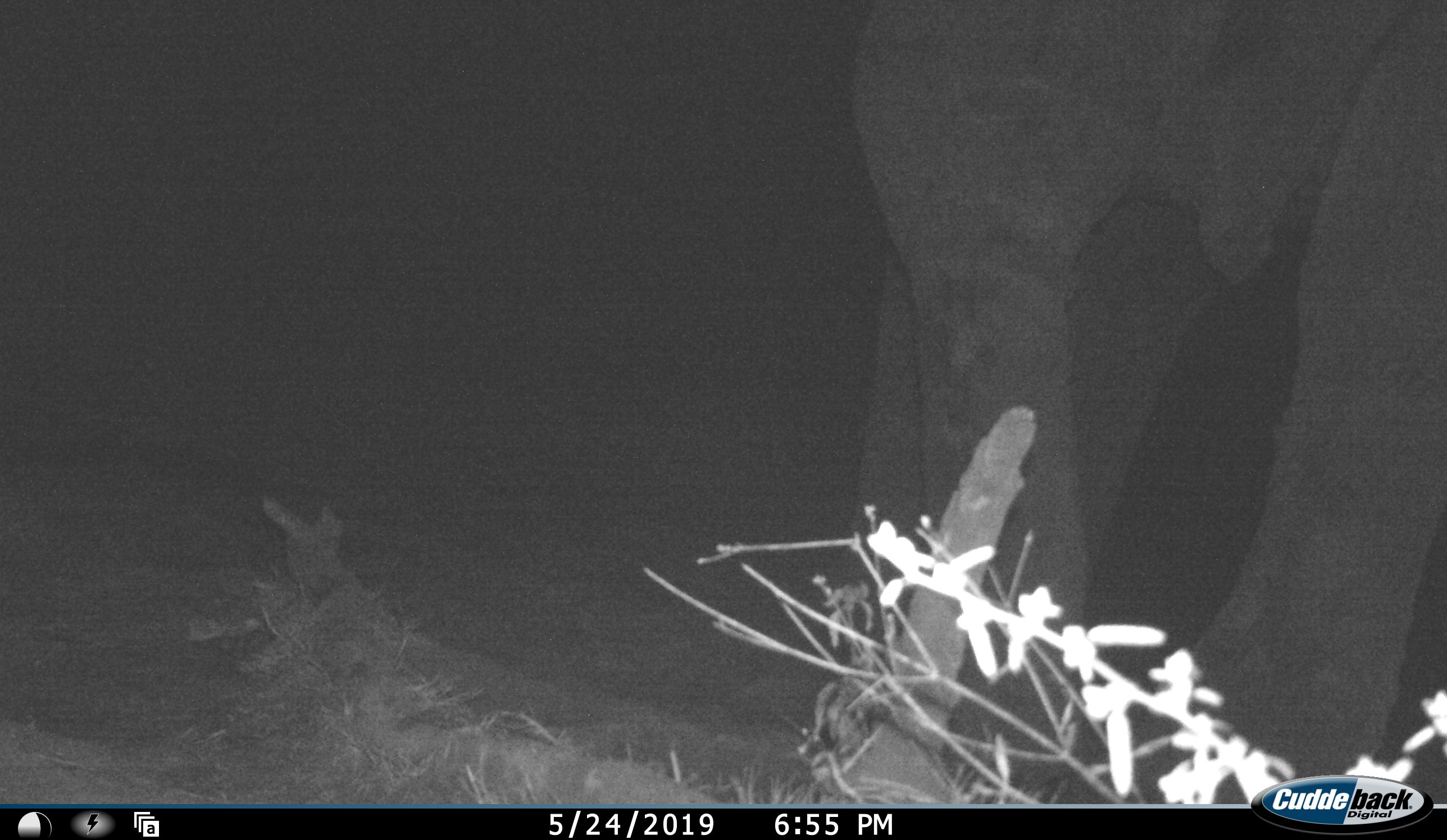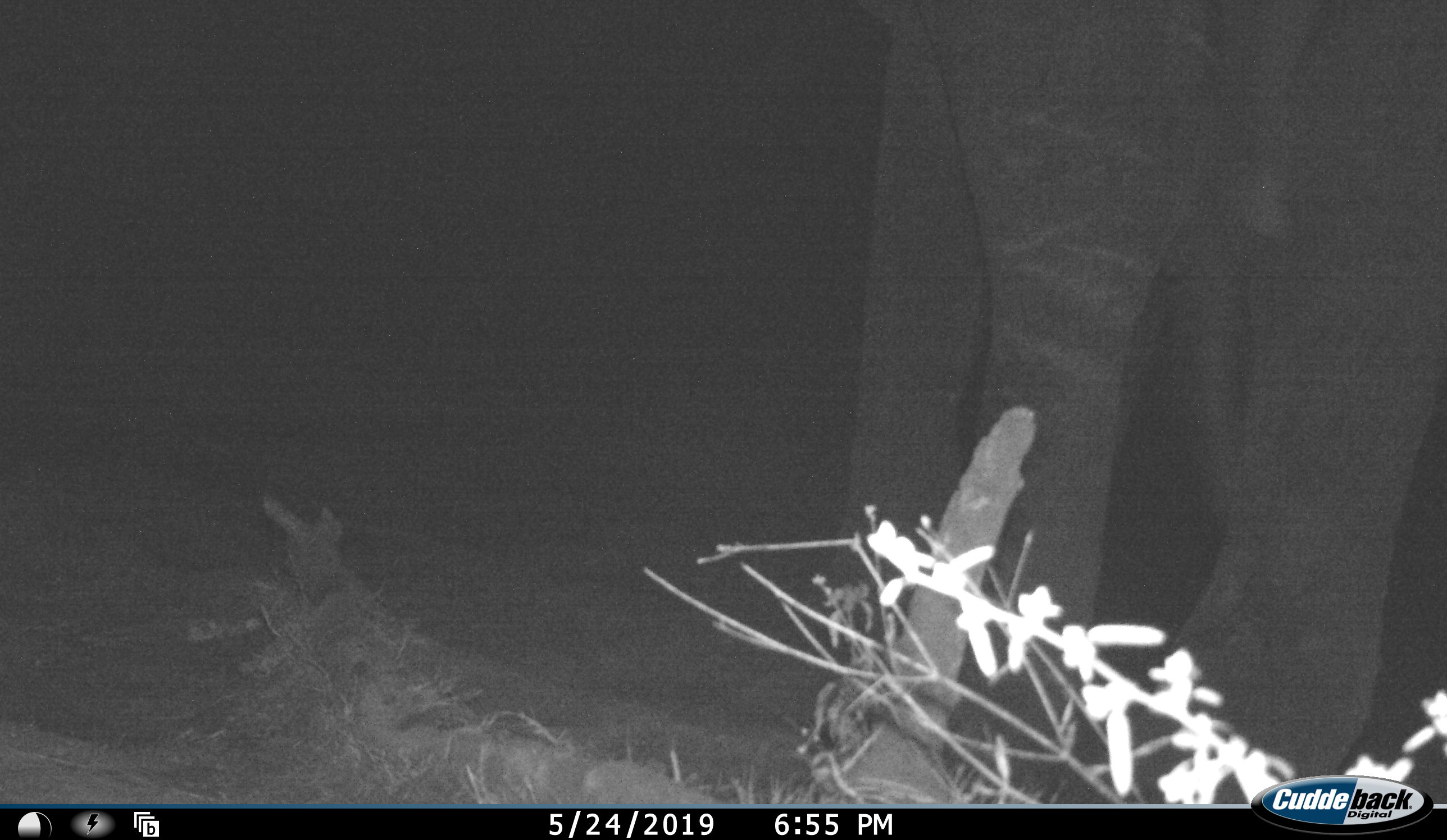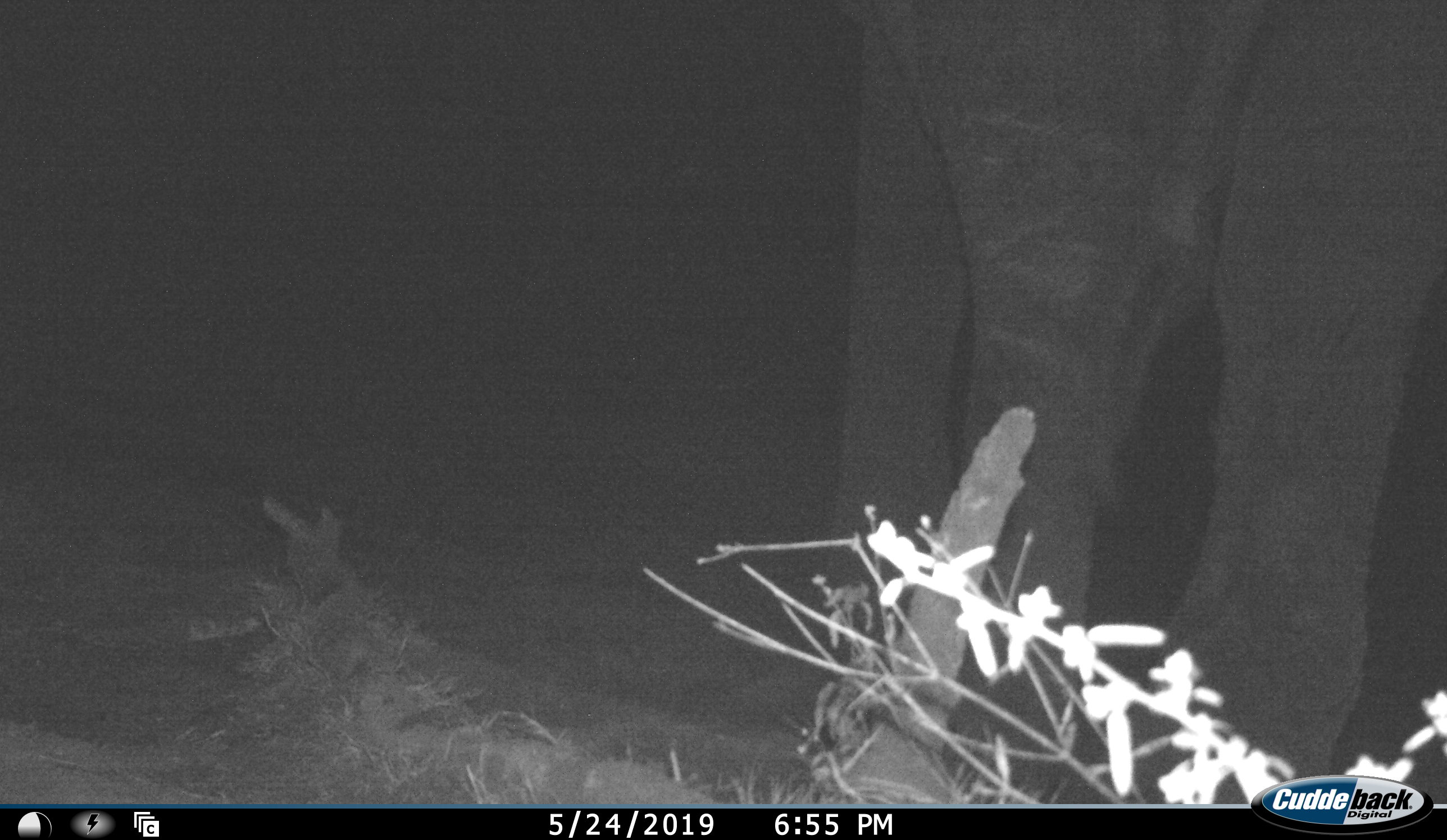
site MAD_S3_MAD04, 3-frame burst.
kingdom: Animalia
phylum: Chordata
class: Mammalia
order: Proboscidea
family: Elephantidae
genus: Loxodonta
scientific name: Loxodonta africana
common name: african bush elephant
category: elephant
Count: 1.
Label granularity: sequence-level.